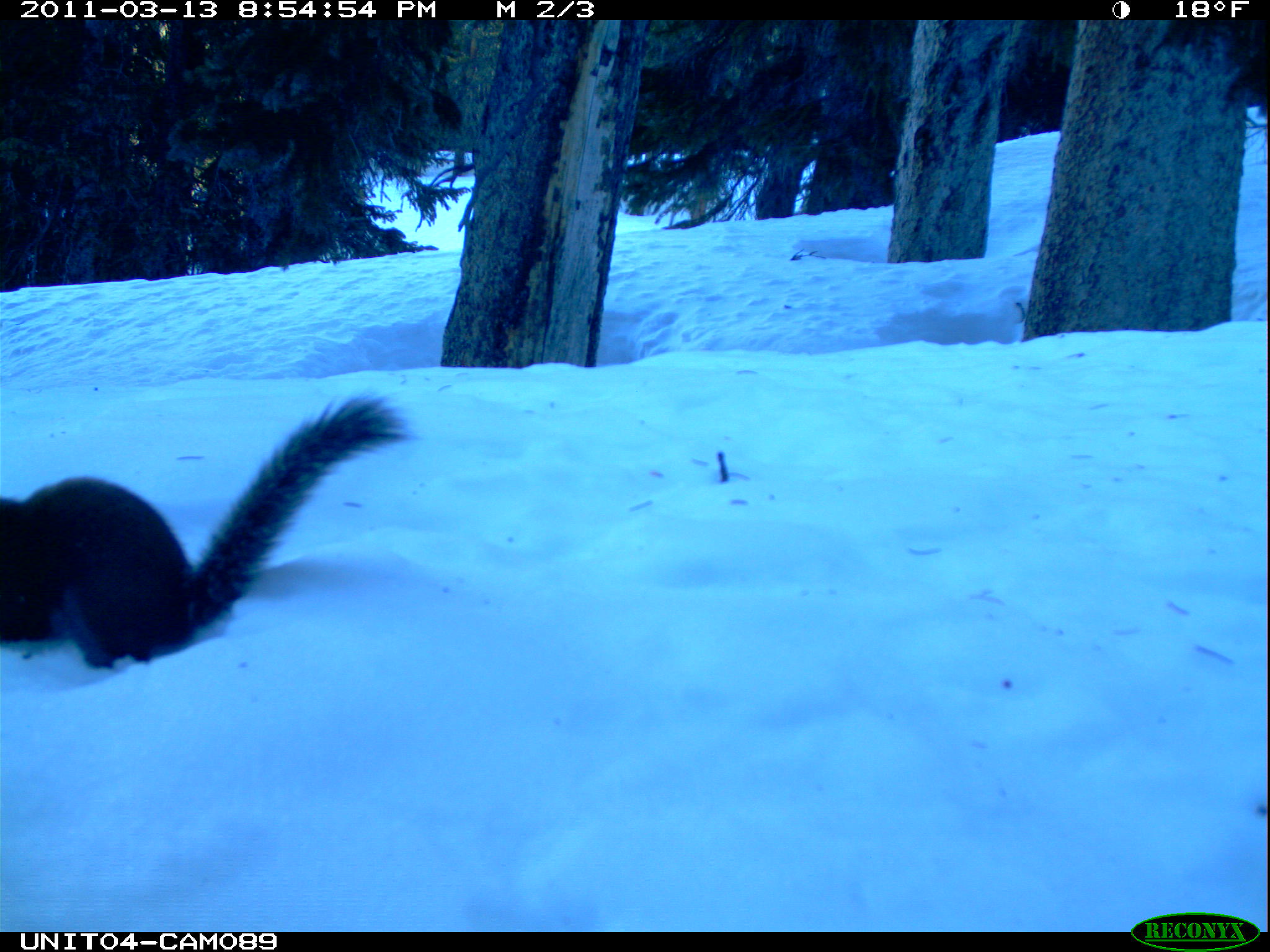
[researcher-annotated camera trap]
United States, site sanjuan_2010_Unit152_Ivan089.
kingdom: Animalia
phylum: Chordata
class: Mammalia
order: Rodentia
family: Sciuridae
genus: Tamiasciurus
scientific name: Tamiasciurus hudsonicus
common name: american red squirrel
Tamiasciurus hudsonicus (american red squirrel).